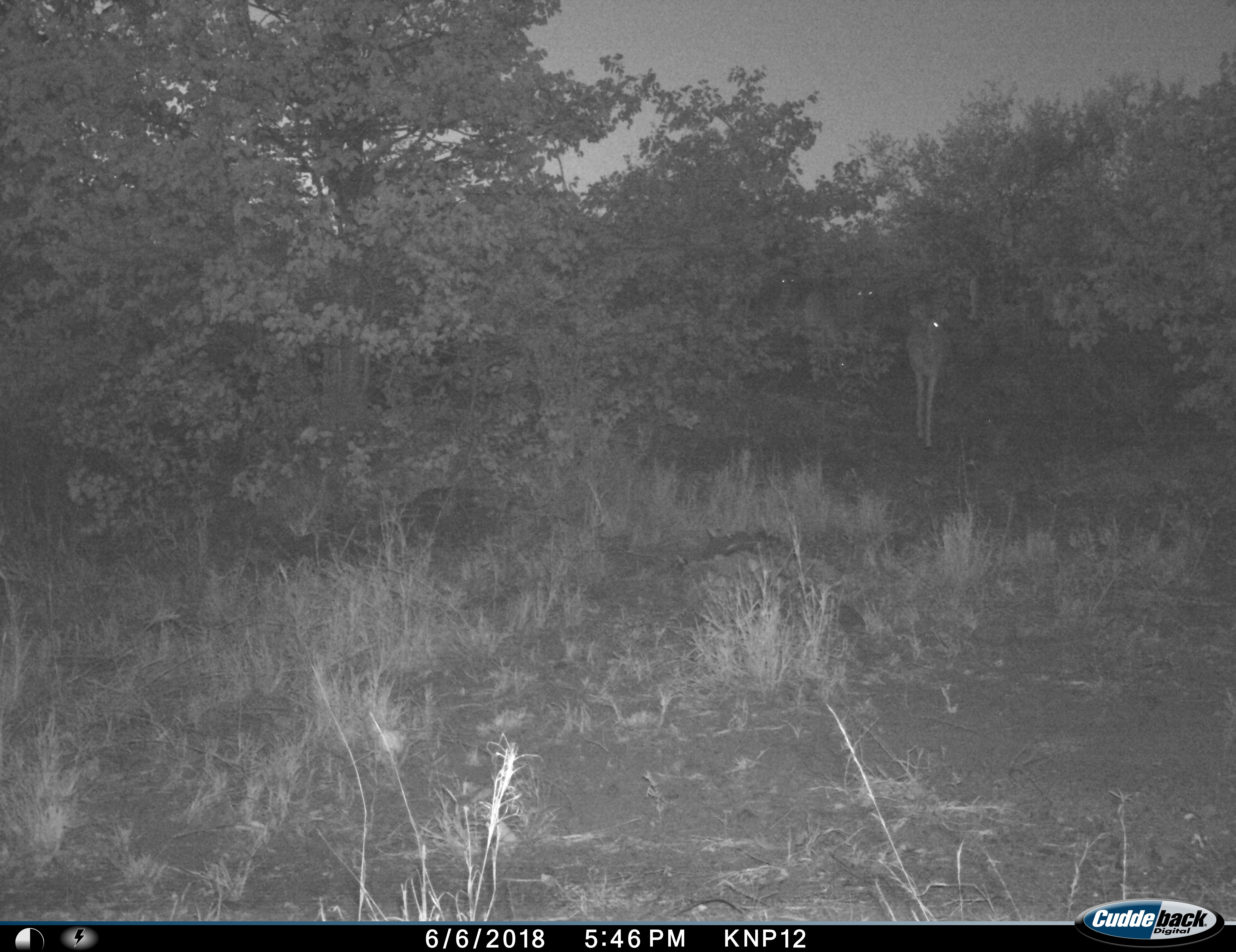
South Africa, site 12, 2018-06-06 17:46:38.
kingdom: Animalia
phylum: Chordata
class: Mammalia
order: Artiodactyla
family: Bovidae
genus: Aepyceros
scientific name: Aepyceros melampus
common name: impala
Impala (Aepyceros melampus), count 3. Behavior (volunteer vote fractions): standing 88%, resting 0%, moving 25%, interacting 0%. Young present (vote fraction): 0%. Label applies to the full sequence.